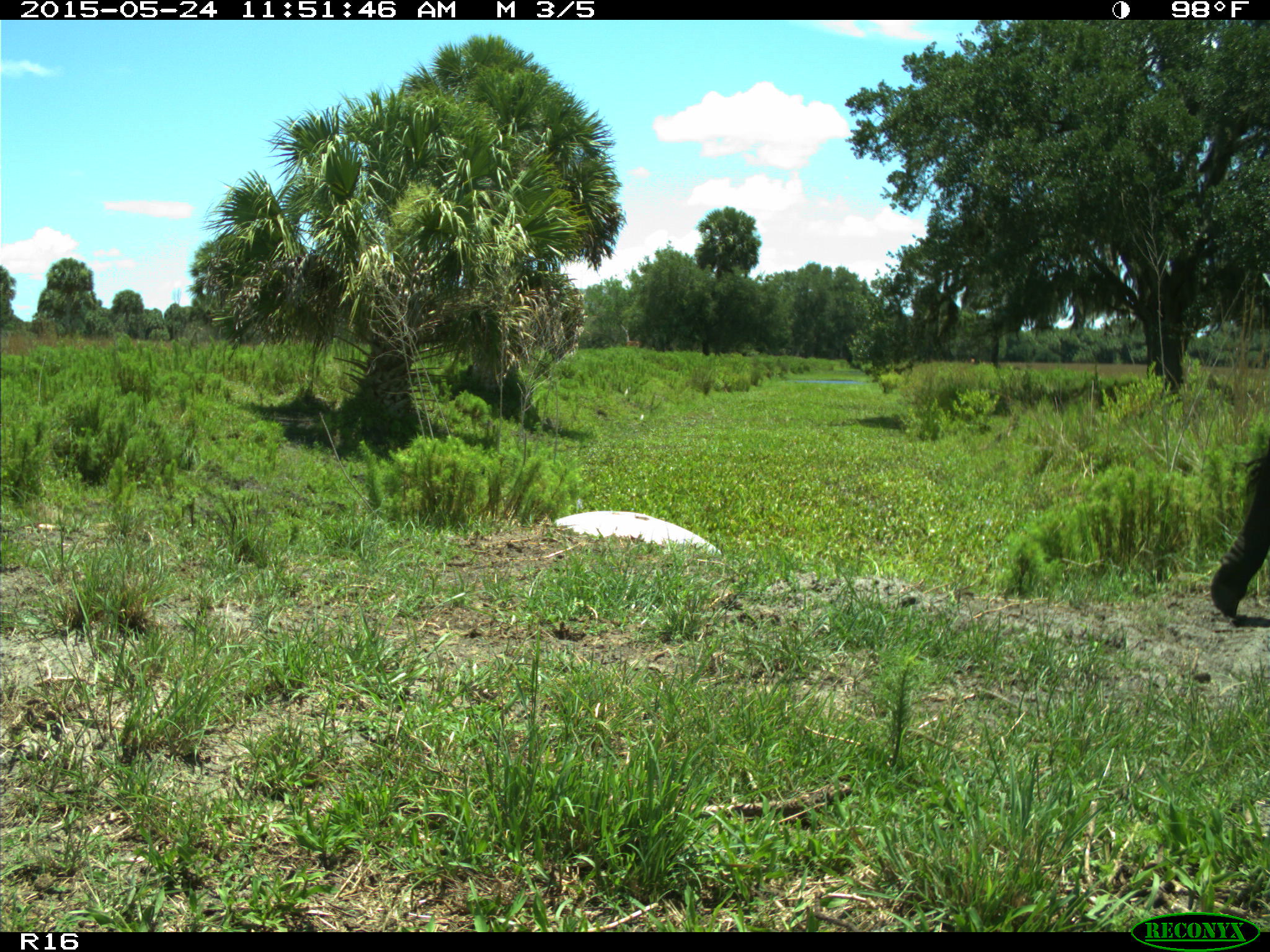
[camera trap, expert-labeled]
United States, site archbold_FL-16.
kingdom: Animalia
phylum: Chordata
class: Mammalia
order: Artiodactyla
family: Bovidae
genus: Bos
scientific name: Bos taurus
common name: domestic cow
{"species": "Bos taurus (domestic cow)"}